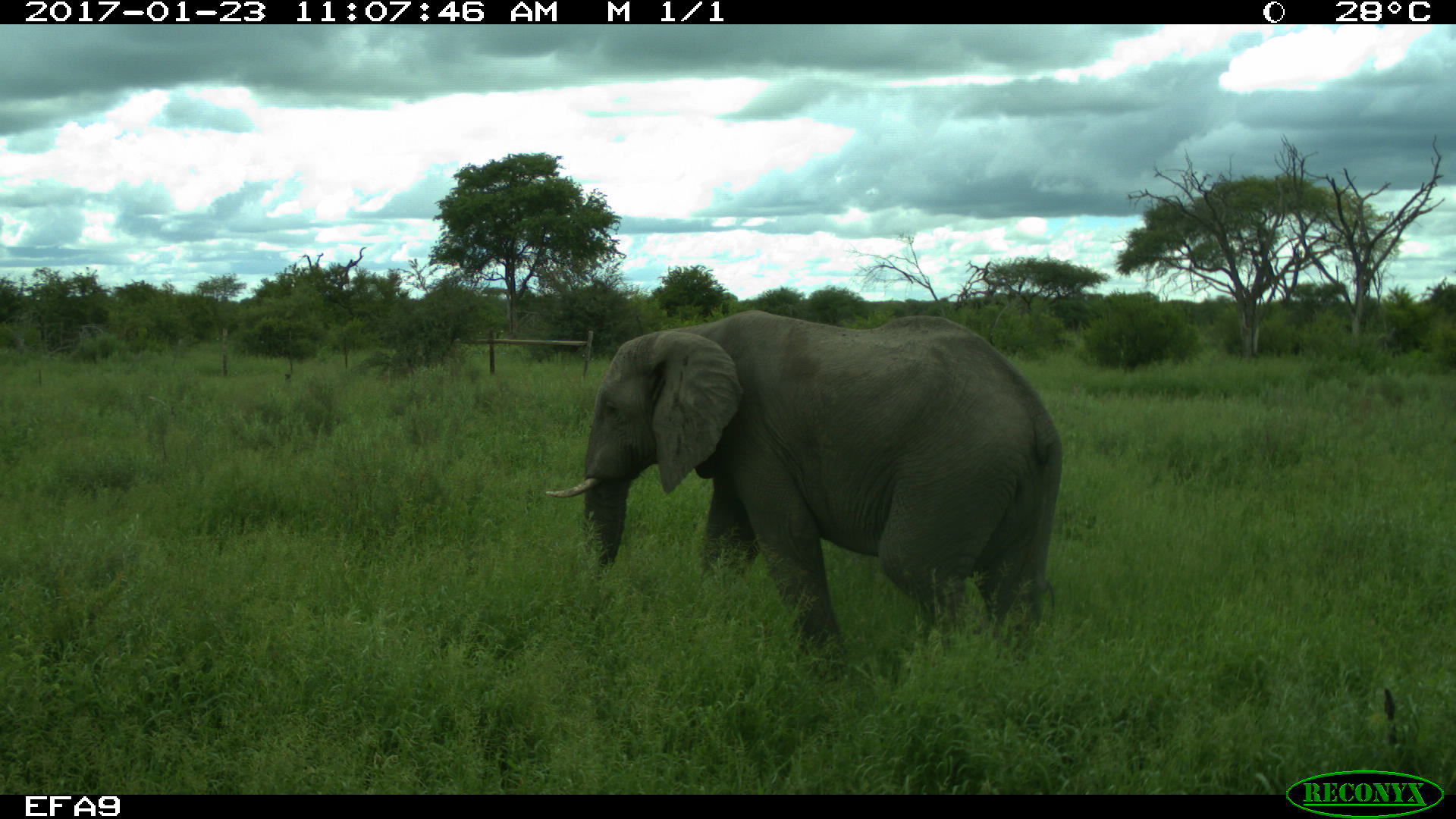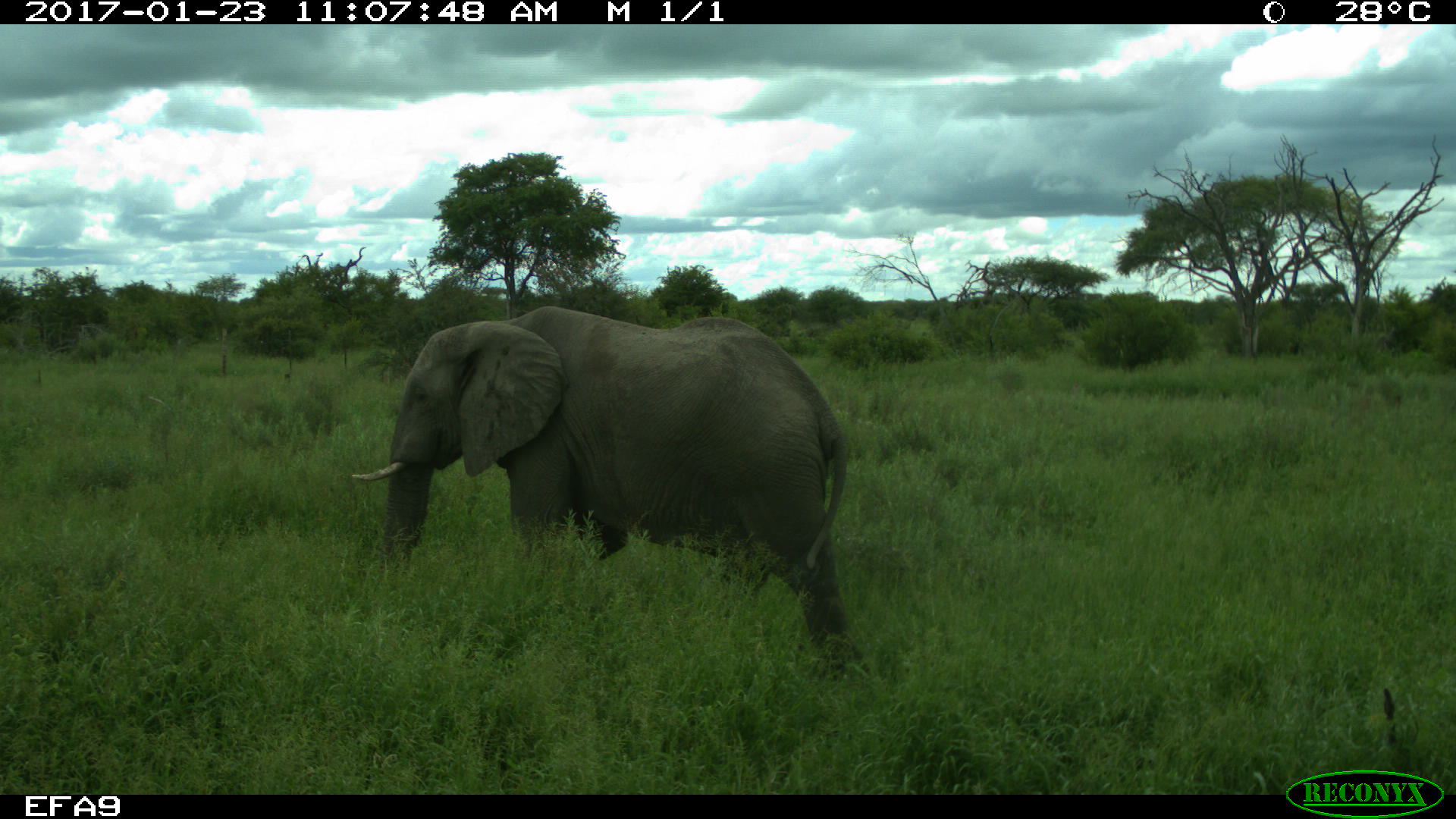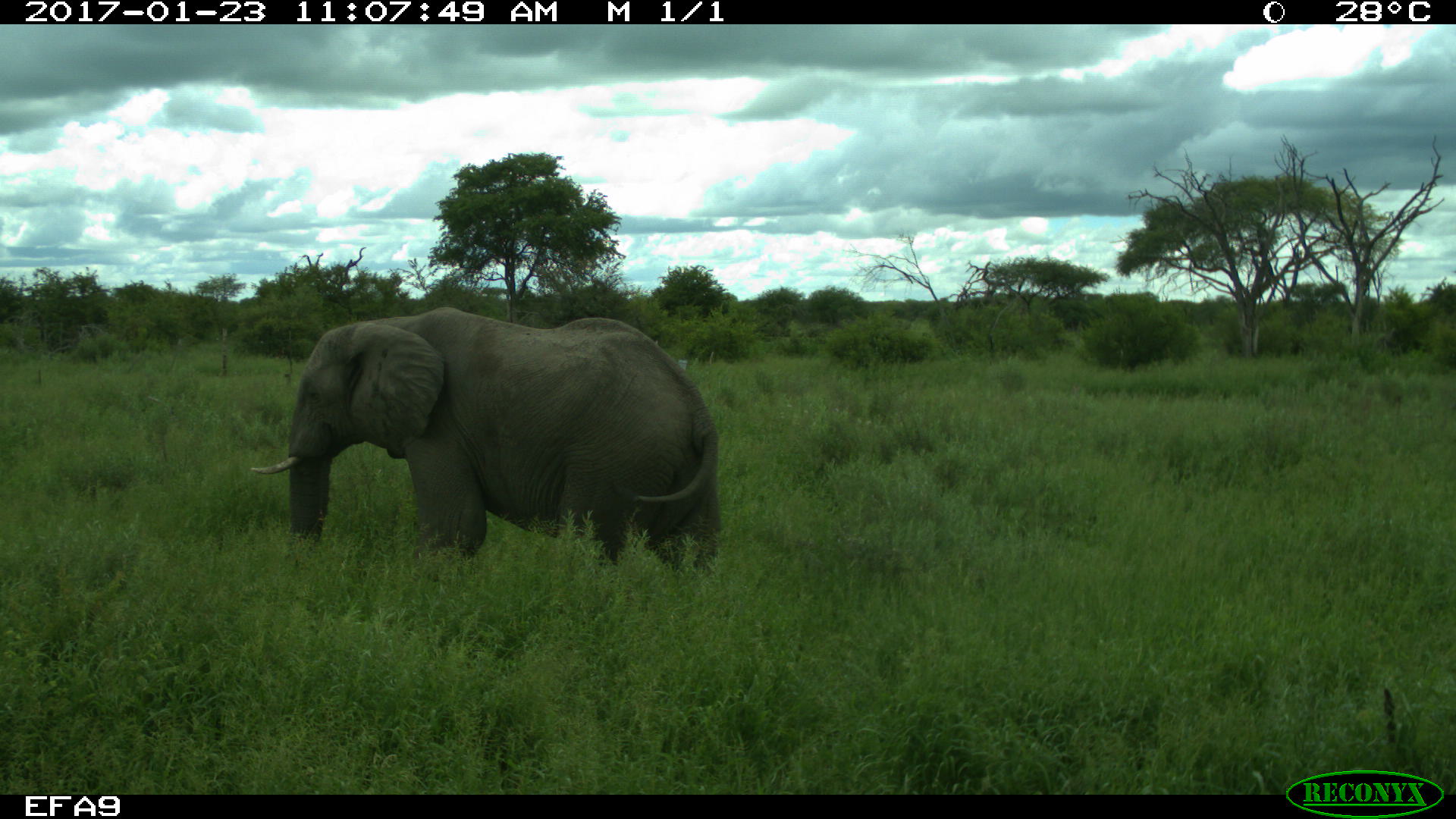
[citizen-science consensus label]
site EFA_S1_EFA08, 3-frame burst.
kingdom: Animalia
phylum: Chordata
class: Mammalia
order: Proboscidea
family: Elephantidae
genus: Loxodonta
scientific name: Loxodonta africana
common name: african bush elephant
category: elephant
Elephant (african bush elephant) (Loxodonta africana), count 1. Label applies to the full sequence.